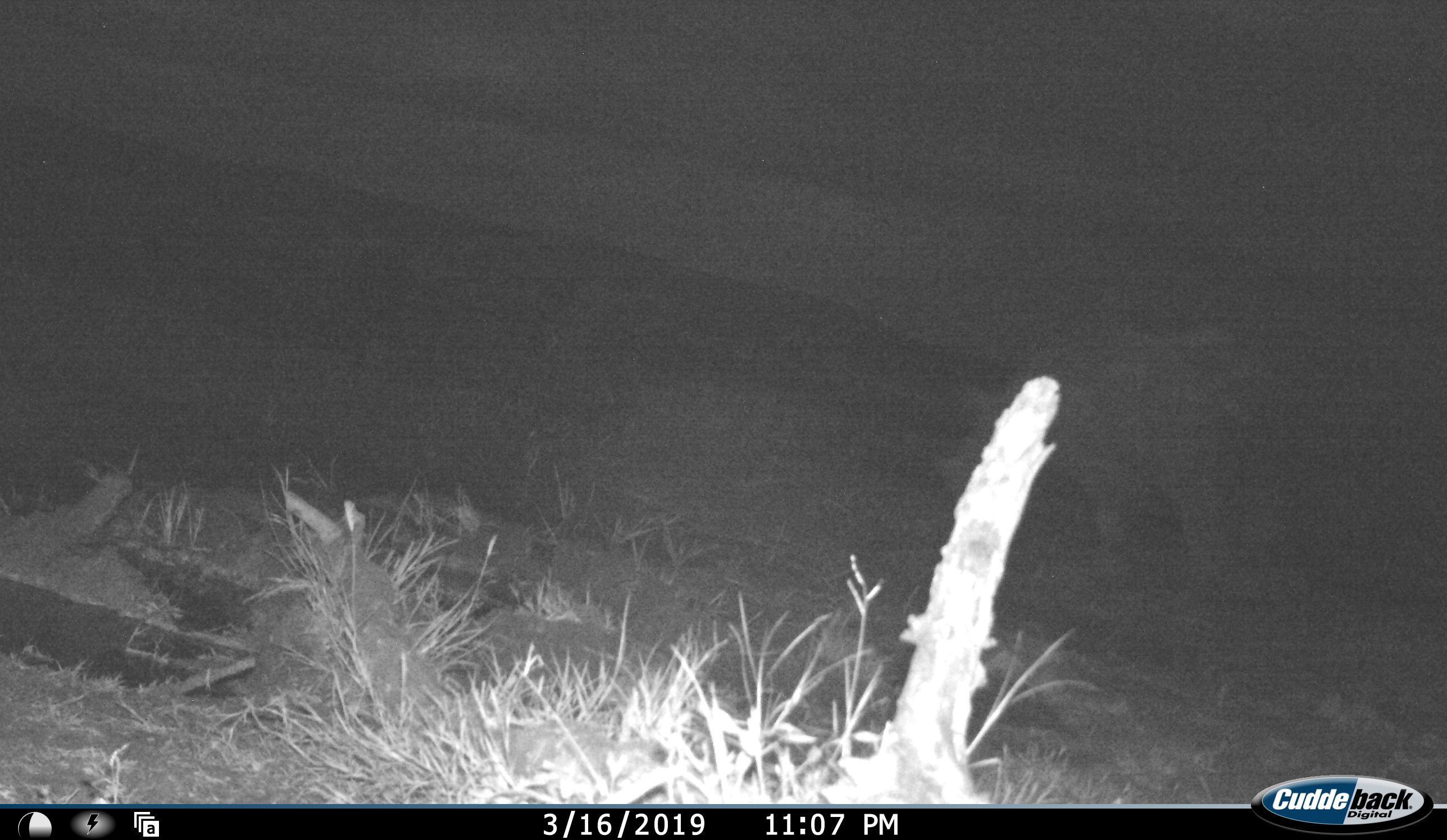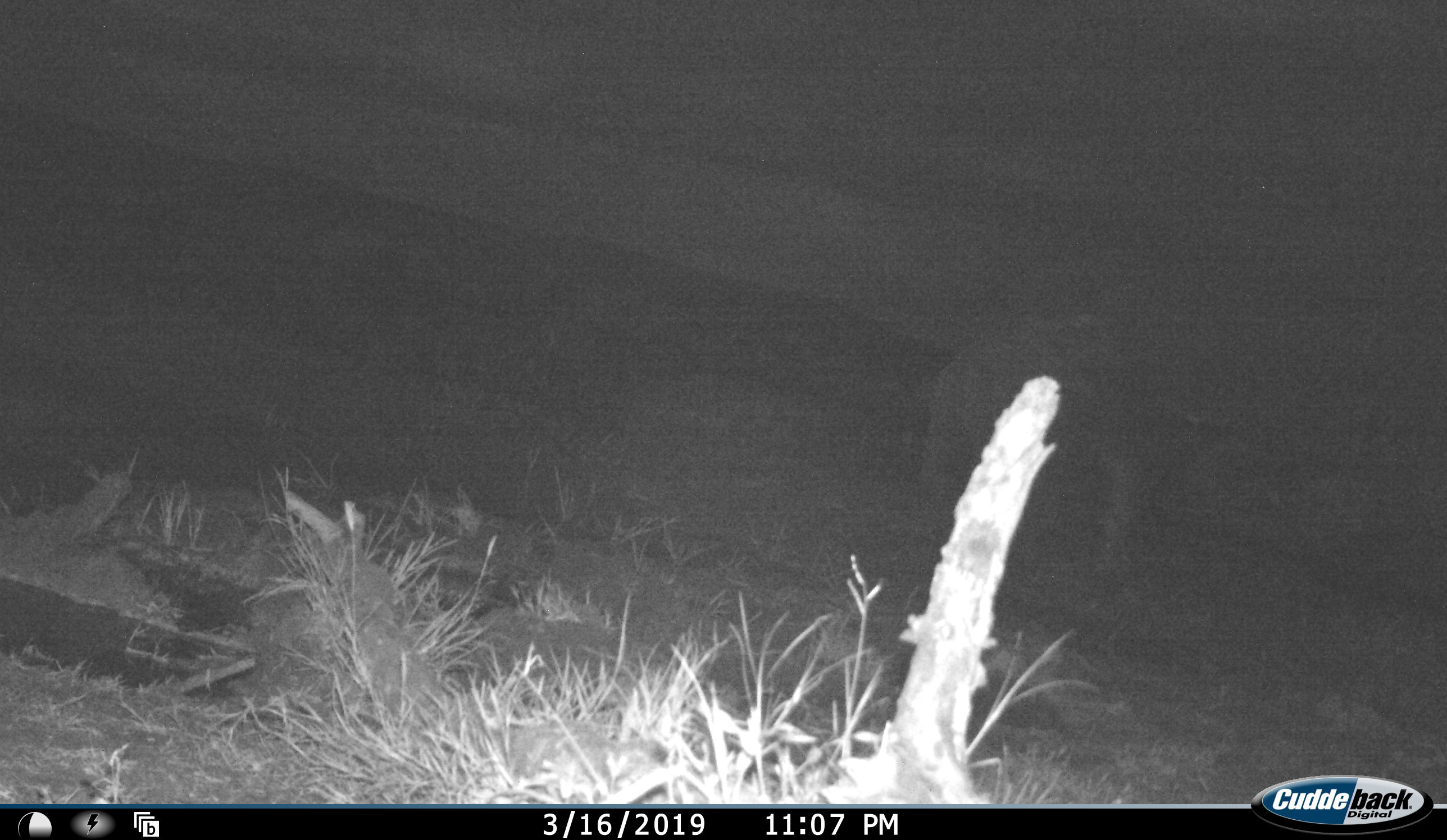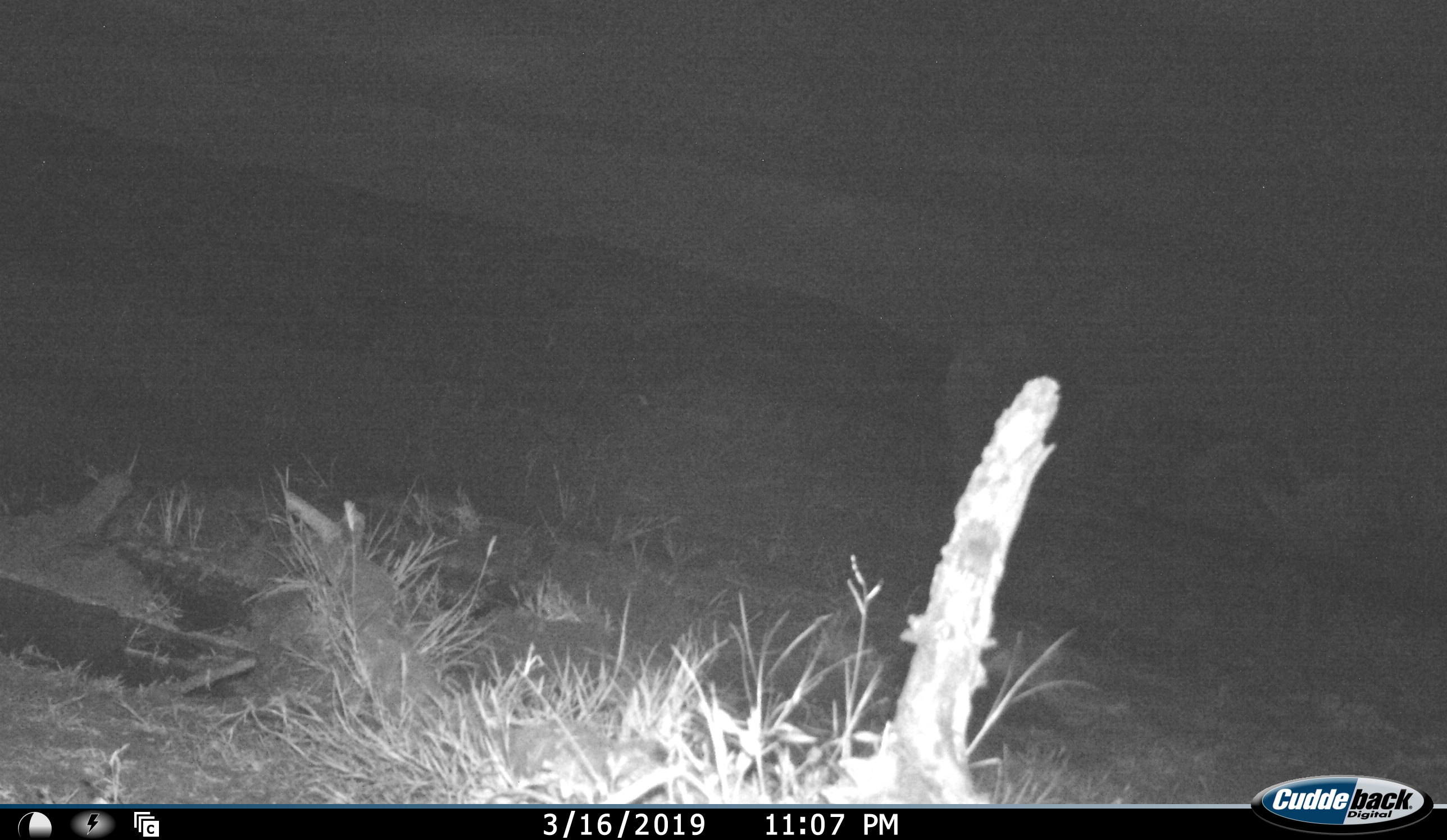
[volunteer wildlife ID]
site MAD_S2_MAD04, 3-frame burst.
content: unidentified animal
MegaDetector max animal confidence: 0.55